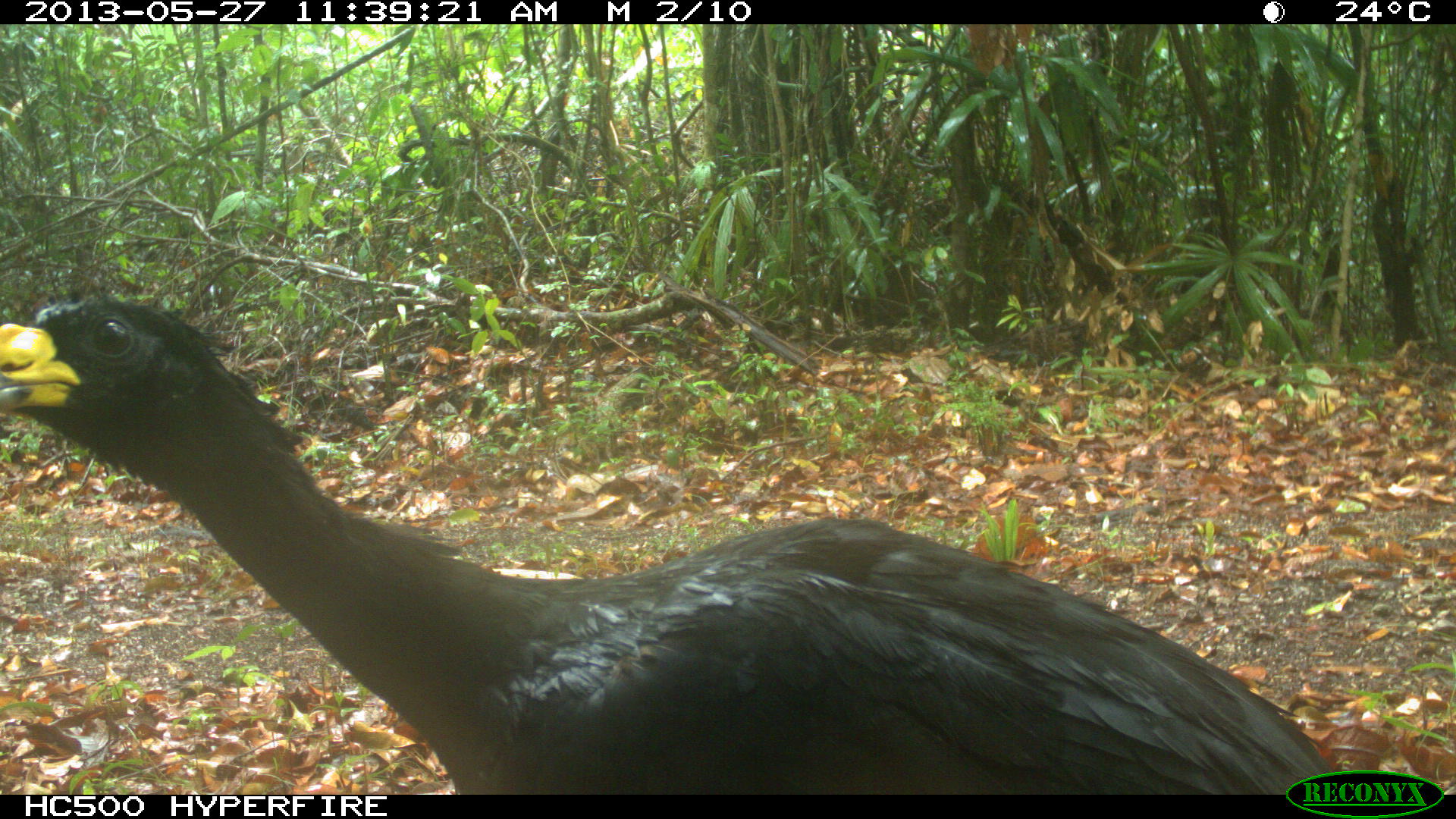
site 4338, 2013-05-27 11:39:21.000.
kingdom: Animalia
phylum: Chordata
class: Aves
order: Galliformes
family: Cracidae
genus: Crax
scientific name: Crax rubra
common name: great curassow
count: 1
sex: male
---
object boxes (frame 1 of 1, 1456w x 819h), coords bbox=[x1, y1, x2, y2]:
crax rubra: bbox=[0, 290, 1334, 792]